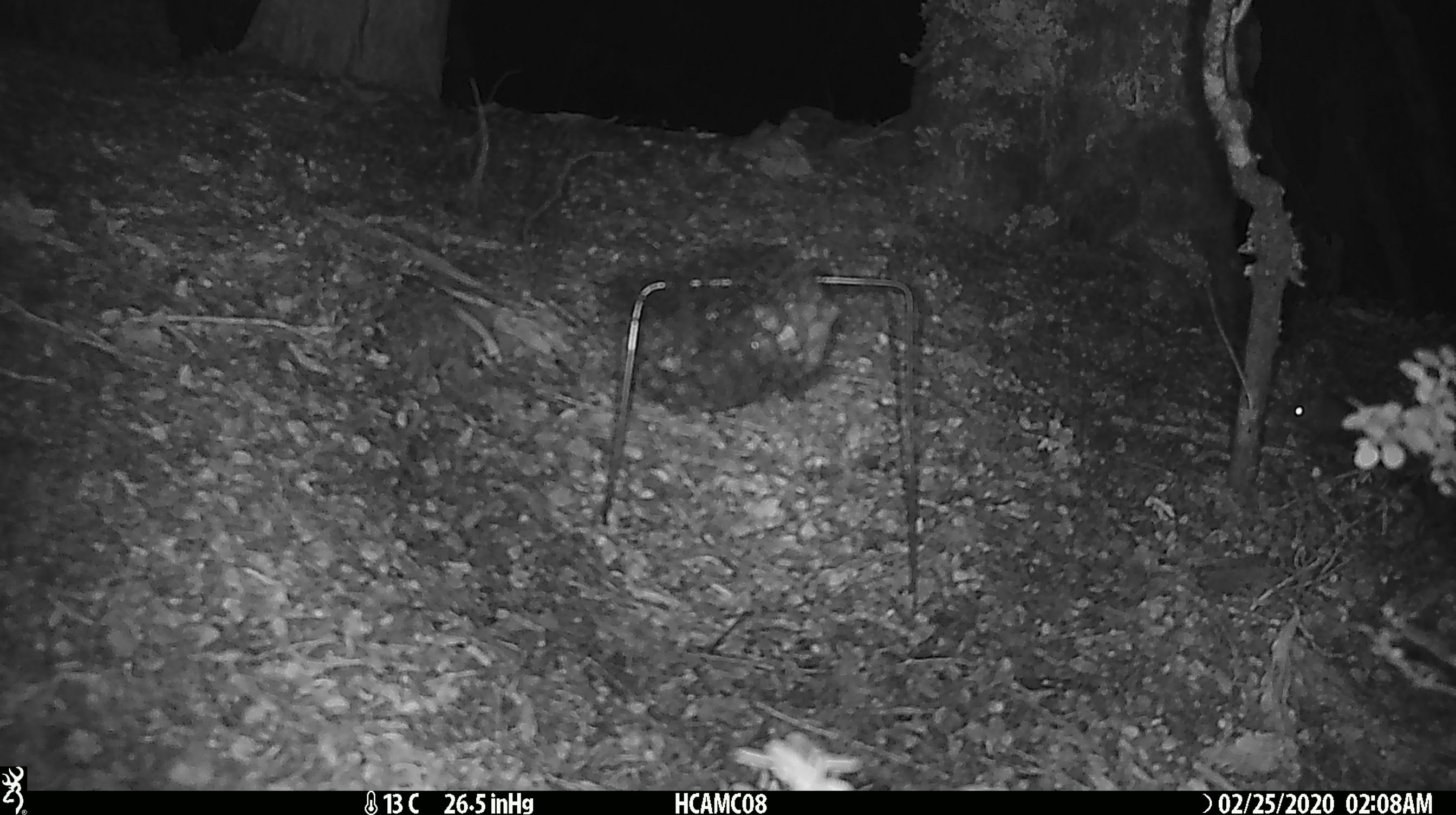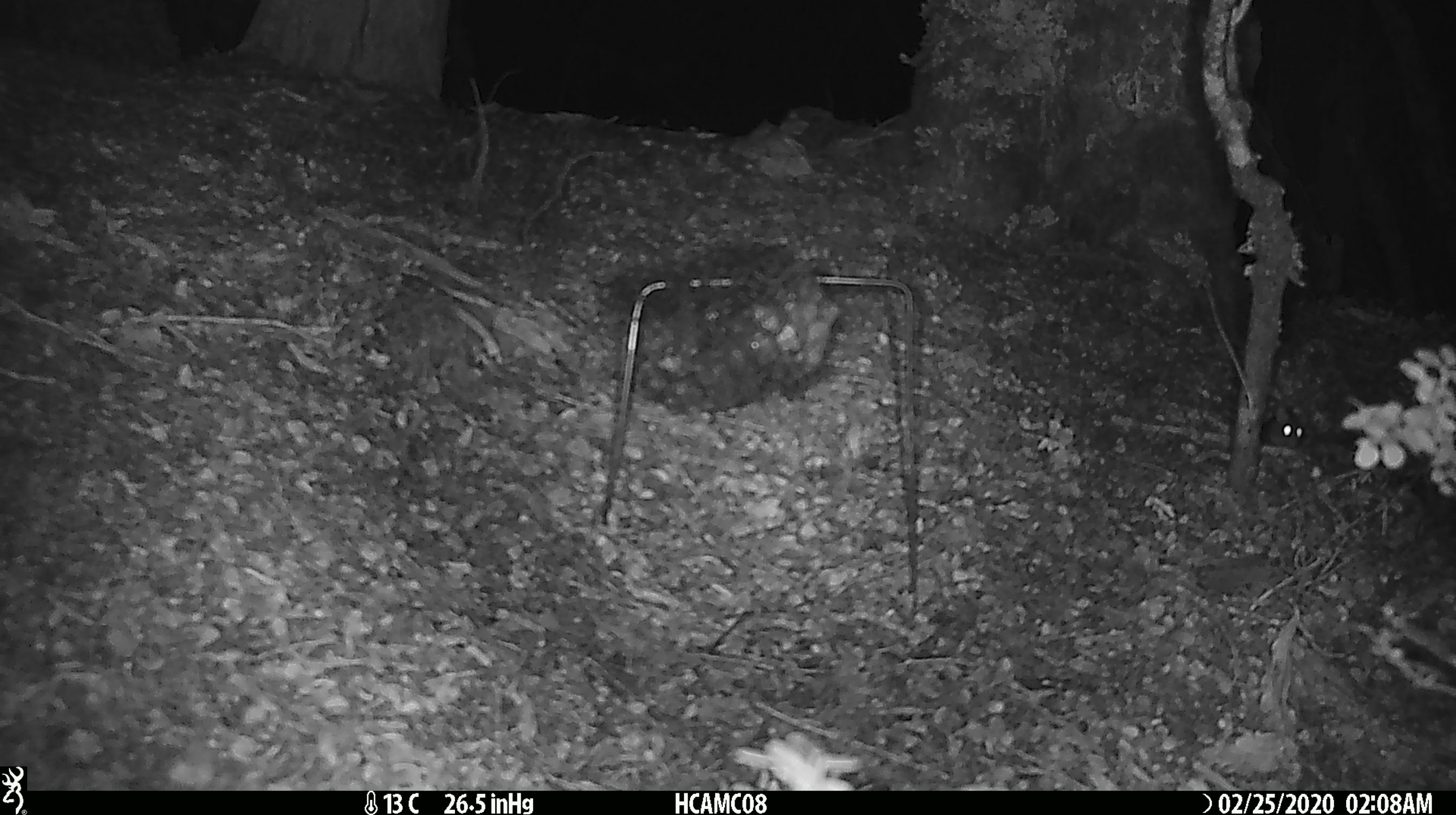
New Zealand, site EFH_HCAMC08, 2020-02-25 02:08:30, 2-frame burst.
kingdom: Animalia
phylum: Chordata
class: Mammalia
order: Rodentia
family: Muridae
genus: Mus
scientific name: Mus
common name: mouse